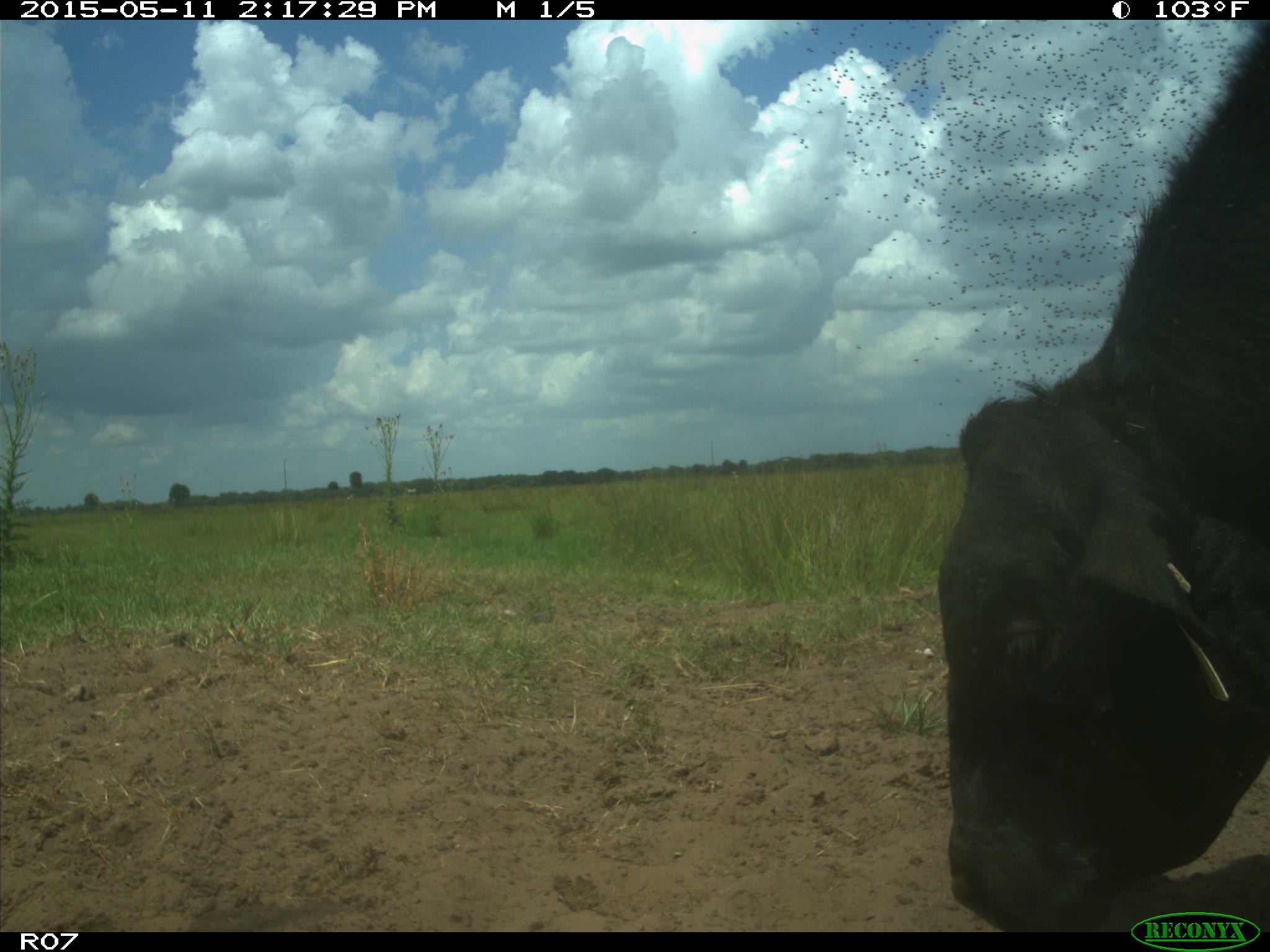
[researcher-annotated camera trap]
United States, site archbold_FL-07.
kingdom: Animalia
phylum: Chordata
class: Mammalia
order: Artiodactyla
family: Bovidae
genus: Bos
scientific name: Bos taurus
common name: domestic cow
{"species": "Bos taurus (domestic cow)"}